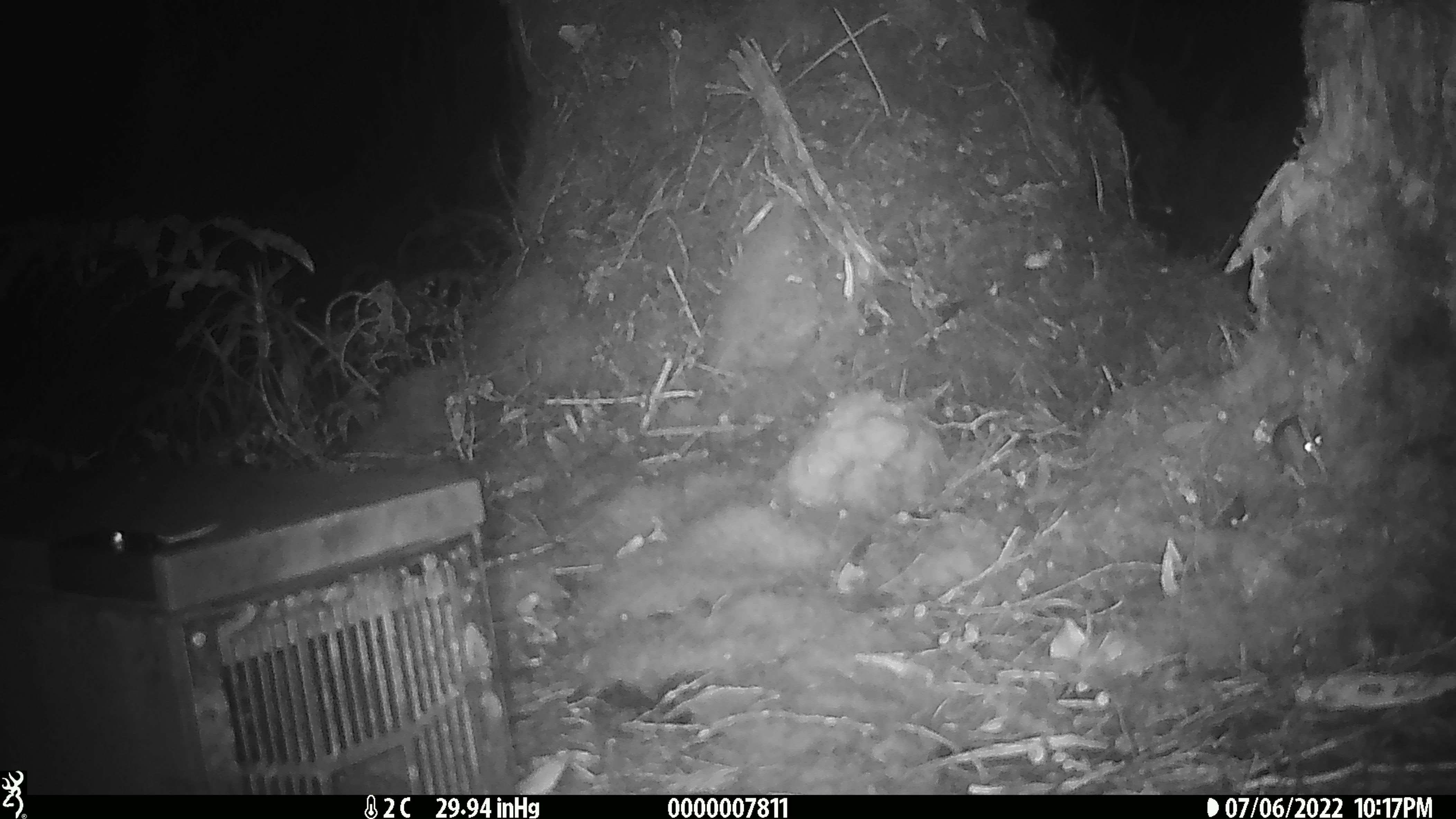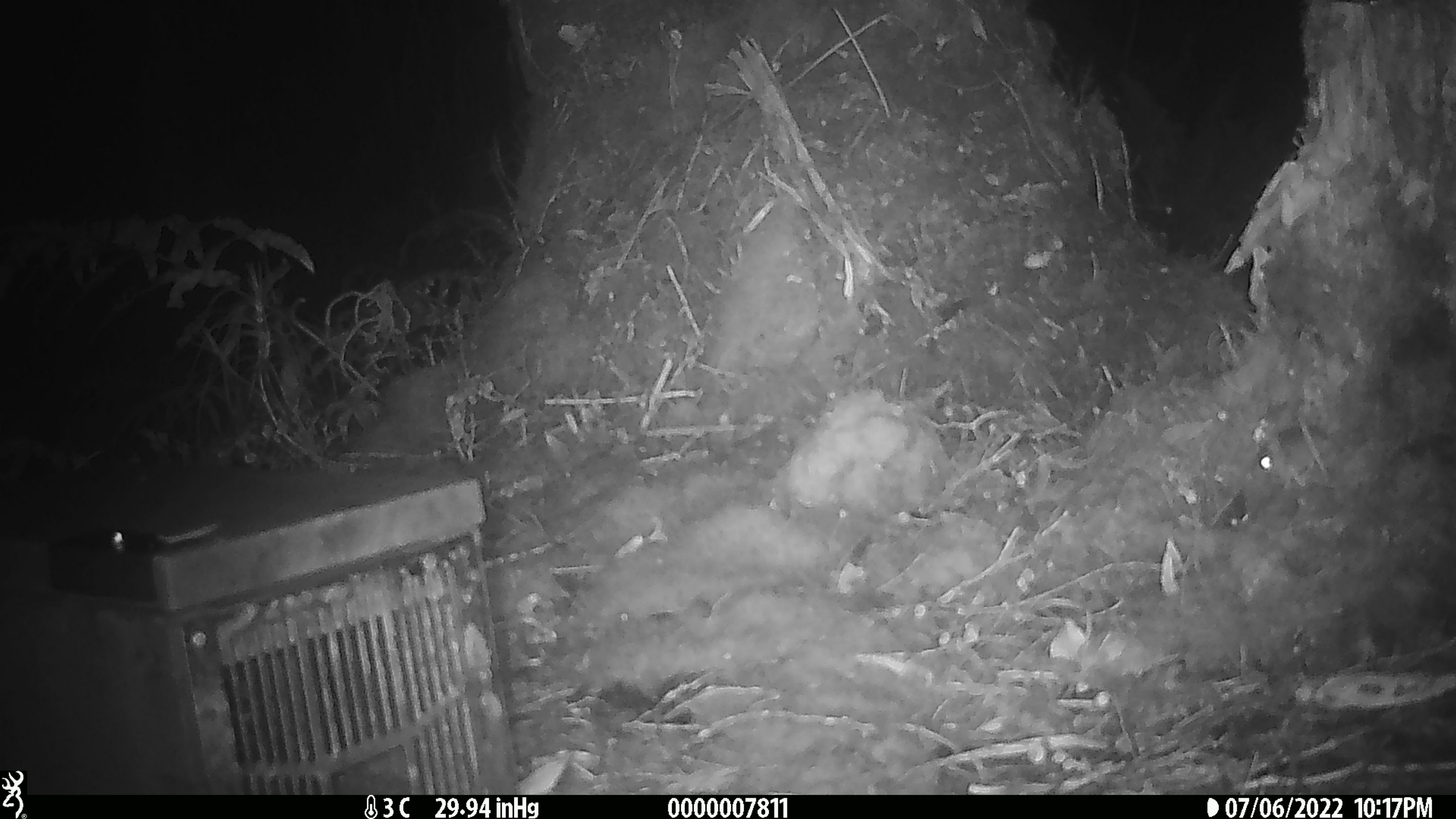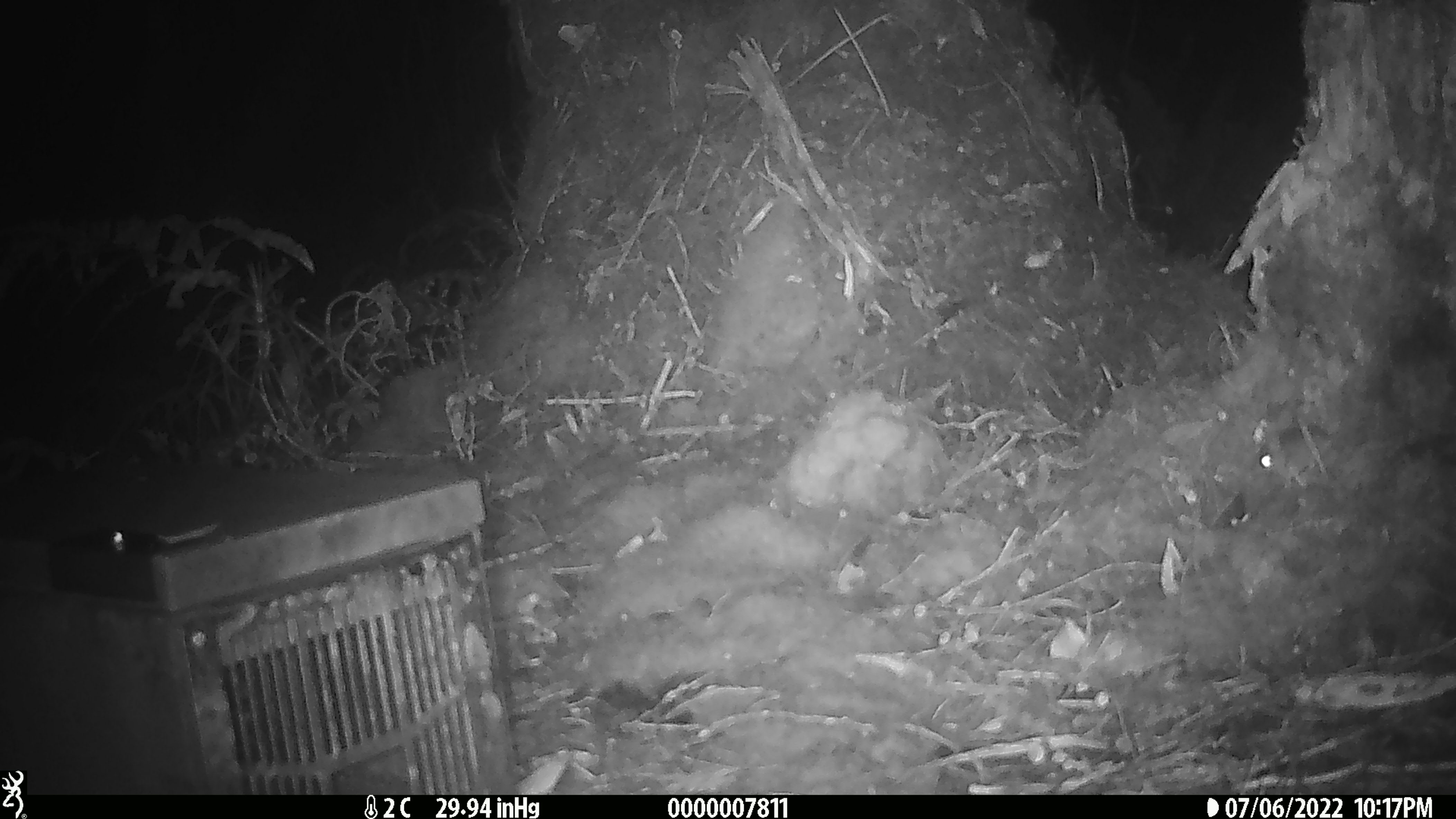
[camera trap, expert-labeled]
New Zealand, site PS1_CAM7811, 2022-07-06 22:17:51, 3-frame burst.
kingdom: Animalia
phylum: Chordata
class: Mammalia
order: Rodentia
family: Muridae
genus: Mus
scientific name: Mus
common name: mouse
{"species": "mouse (Mus)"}